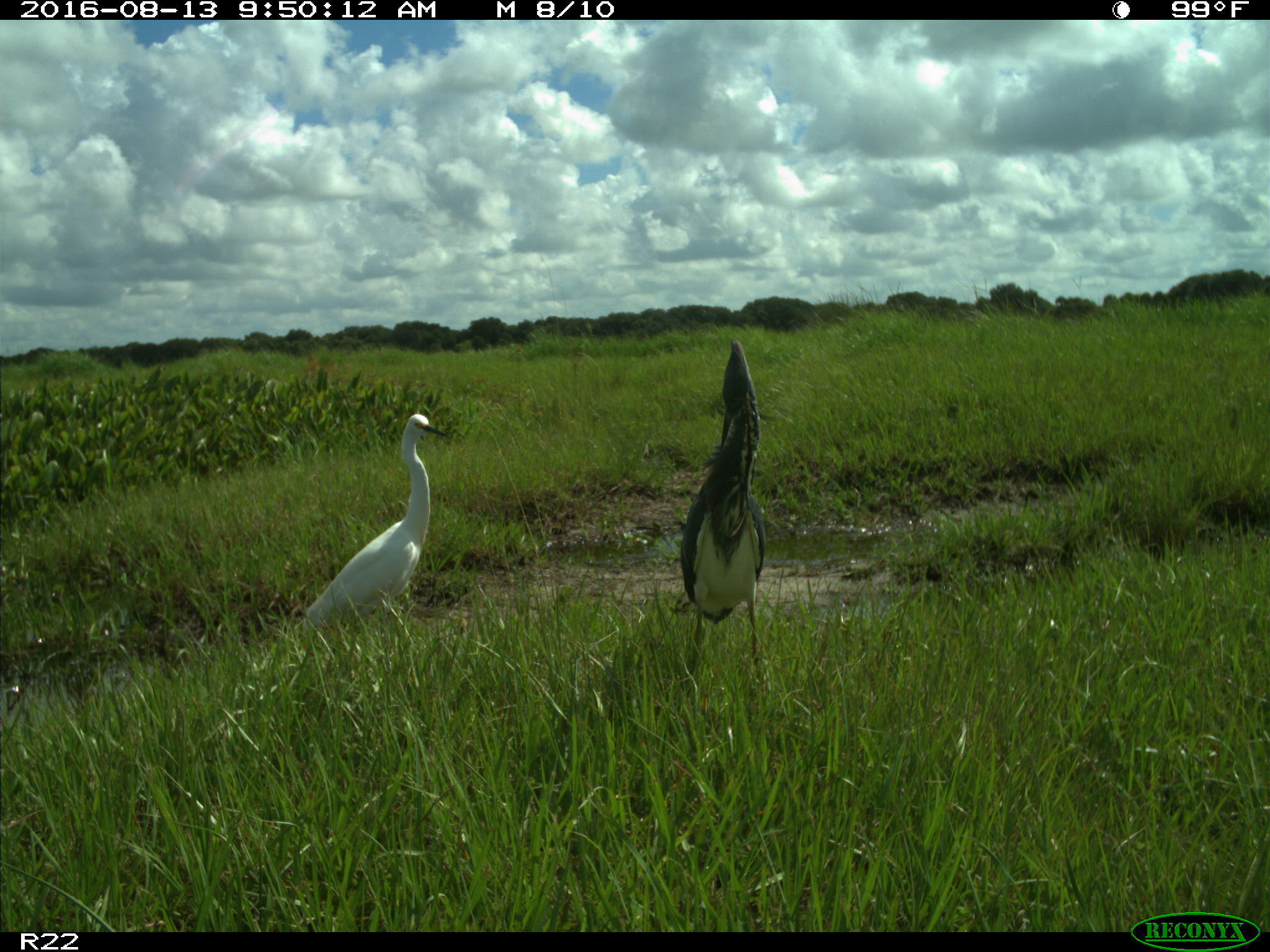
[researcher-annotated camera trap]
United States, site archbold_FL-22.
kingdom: Animalia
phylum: Chordata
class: Aves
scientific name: Aves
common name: birds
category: unidentified bird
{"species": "unidentified bird (birds) (Aves)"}